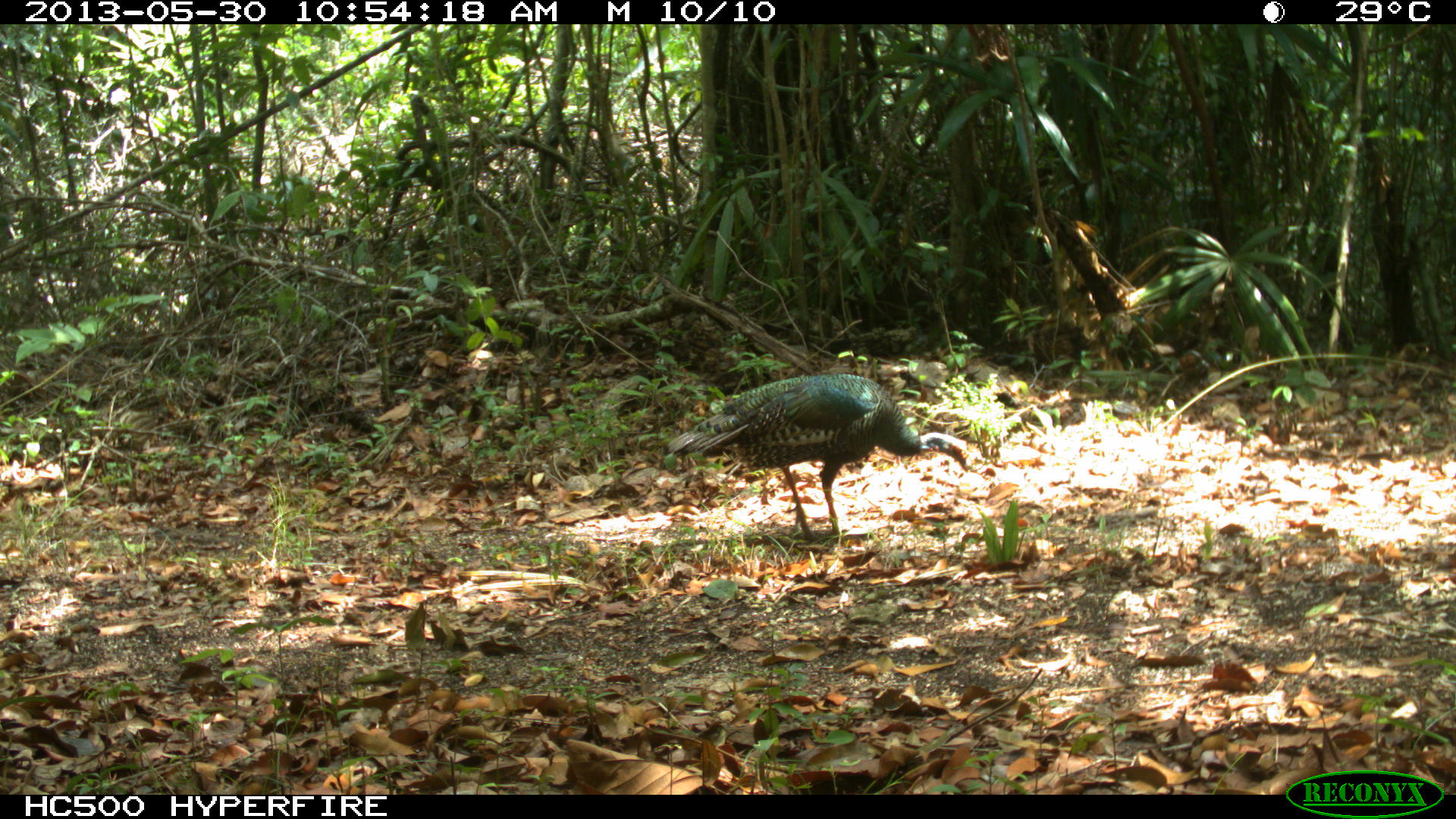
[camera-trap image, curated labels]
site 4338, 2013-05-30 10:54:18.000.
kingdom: Animalia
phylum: Chordata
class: Aves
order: Galliformes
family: Phasianidae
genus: Meleagris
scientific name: Meleagris ocellata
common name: ocellated turkey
Meleagris ocellata (ocellated turkey), count 1, sex female.